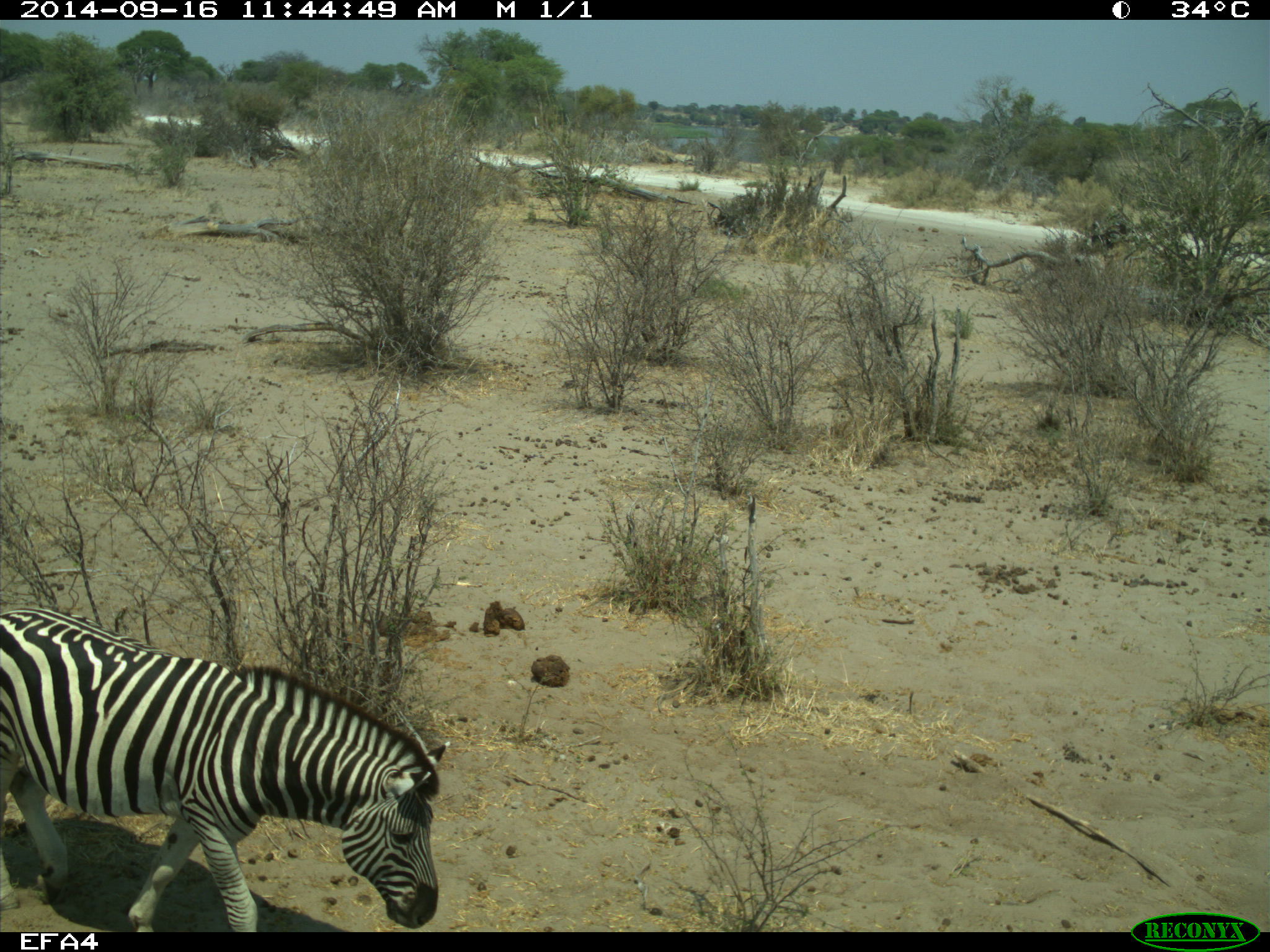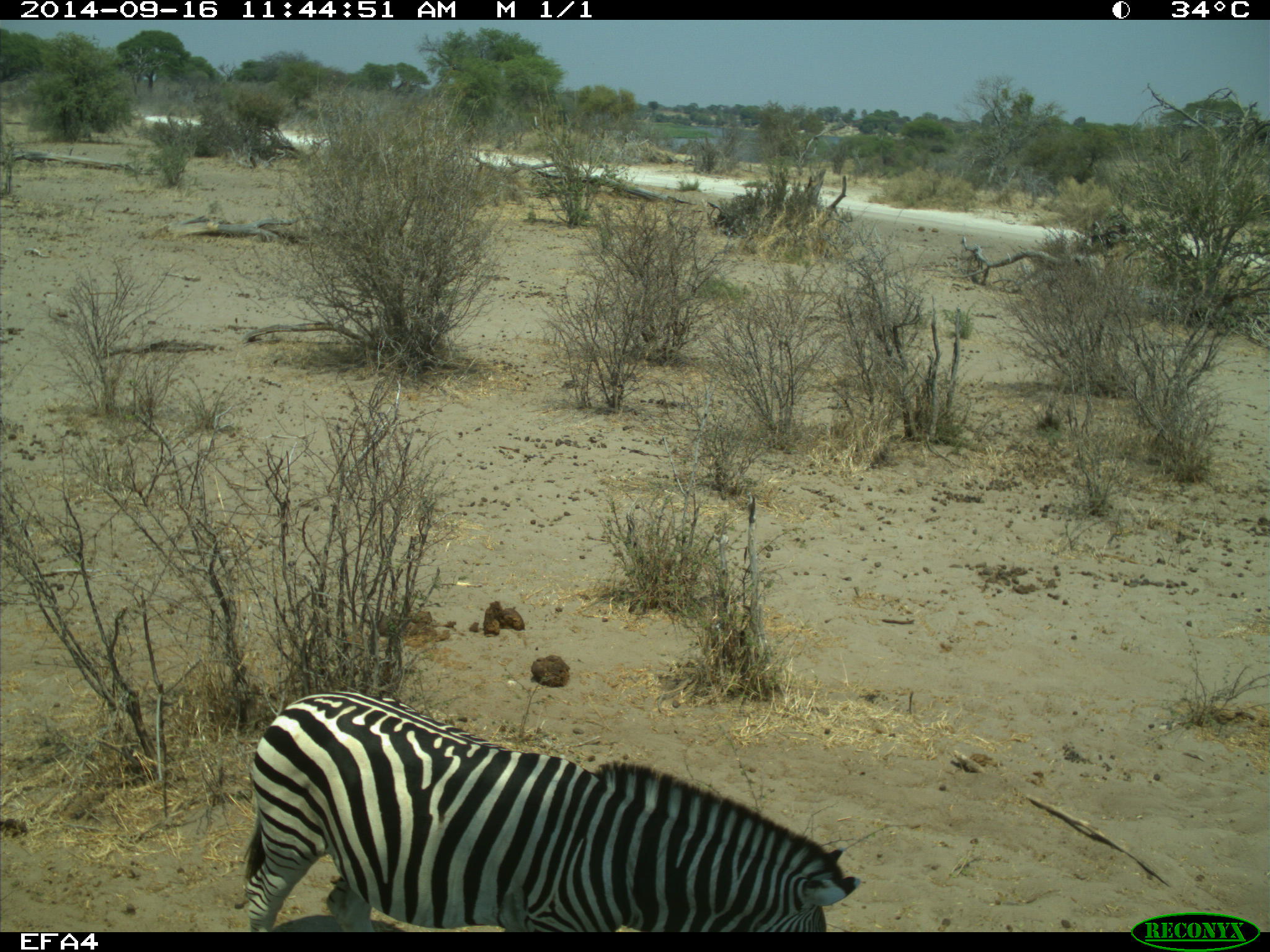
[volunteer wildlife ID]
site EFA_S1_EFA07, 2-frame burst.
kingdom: Animalia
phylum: Chordata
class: Mammalia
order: Perissodactyla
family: Equidae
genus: Equus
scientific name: Equus quagga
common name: plains zebra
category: zebraplains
Zebraplains (plains zebra) (Equus quagga), count 1. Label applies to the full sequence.